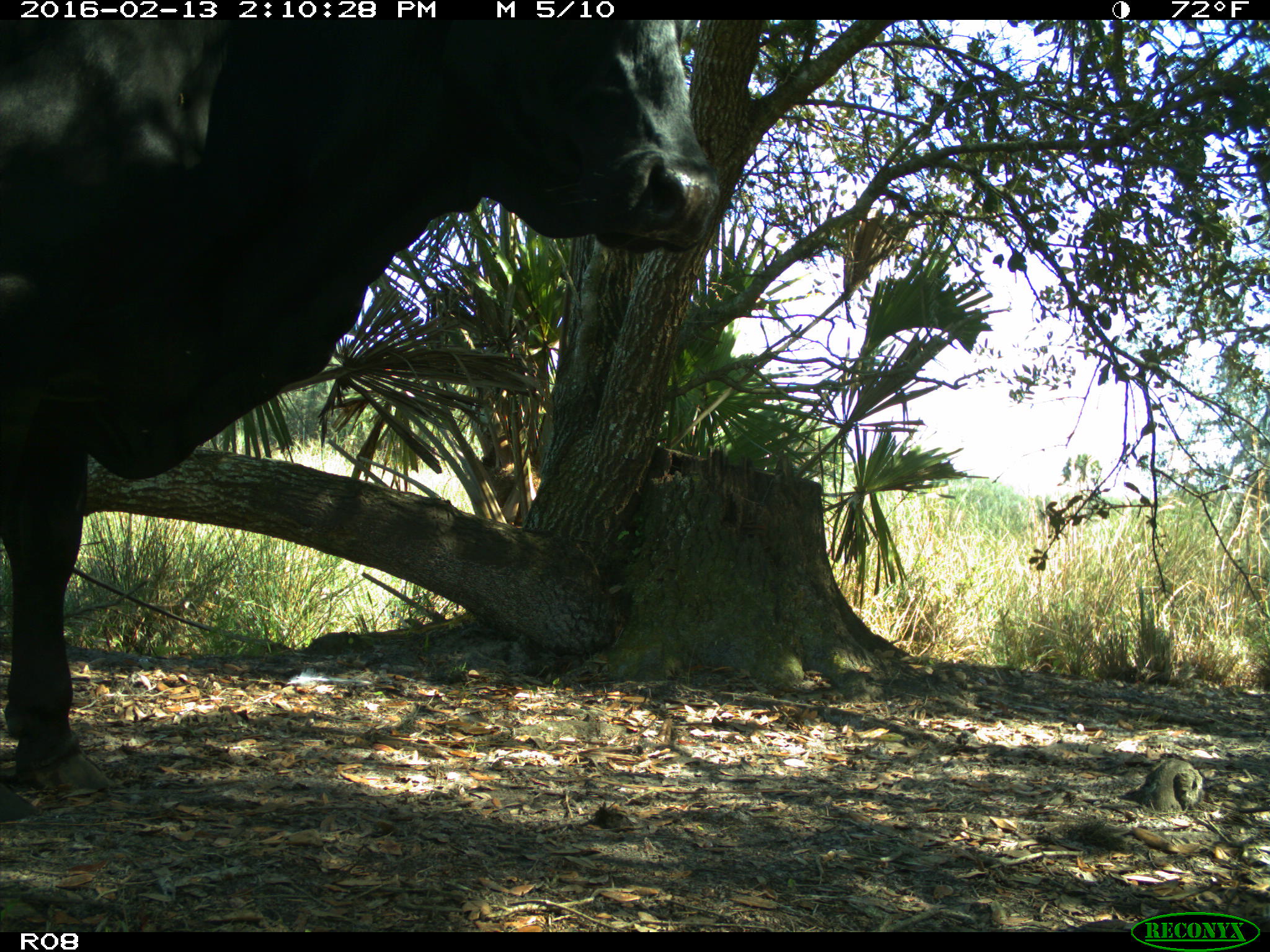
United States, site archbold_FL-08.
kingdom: Animalia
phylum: Chordata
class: Mammalia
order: Artiodactyla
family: Bovidae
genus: Bos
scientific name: Bos taurus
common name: domestic cow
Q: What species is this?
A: Bos taurus (domestic cow).